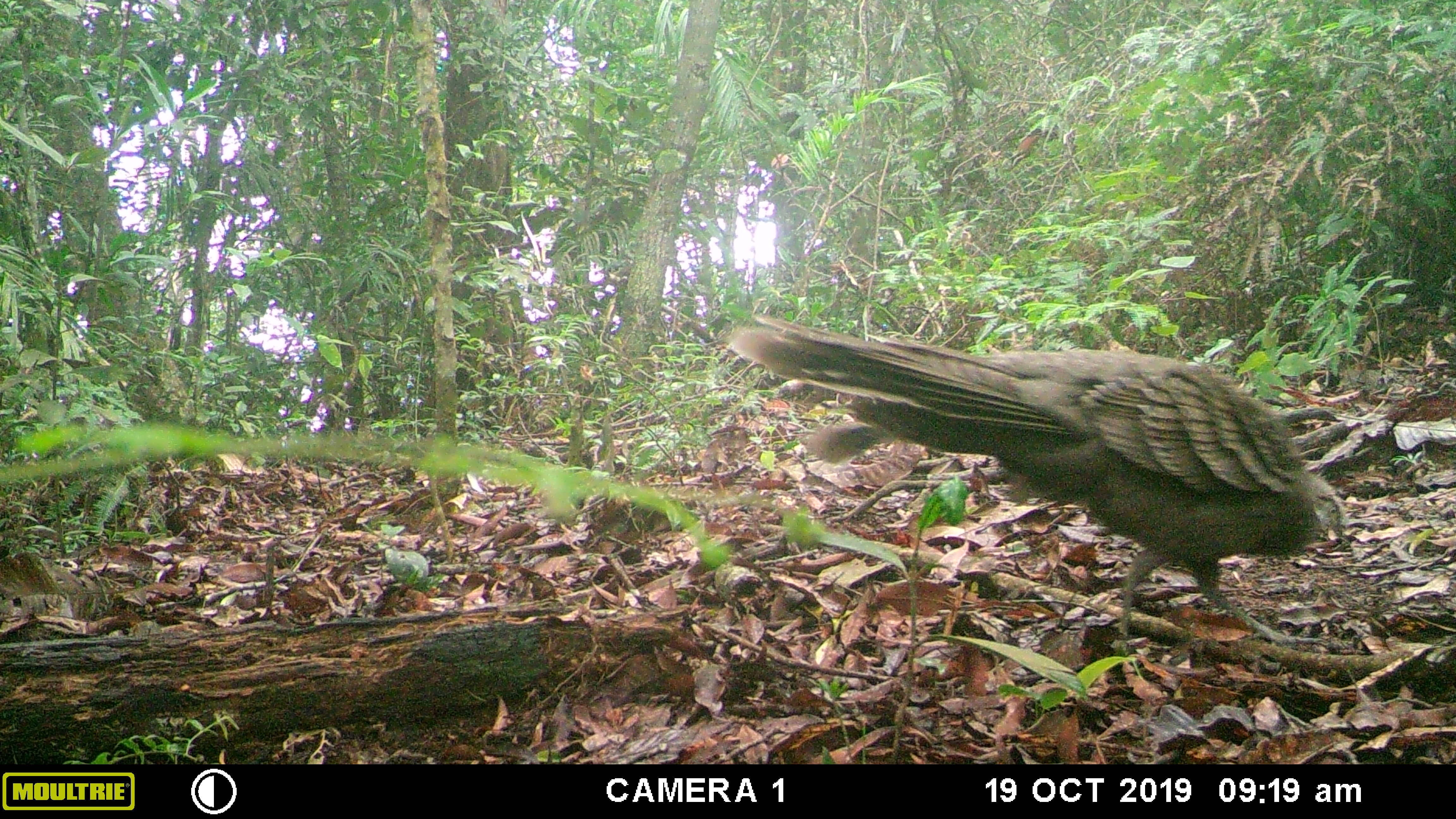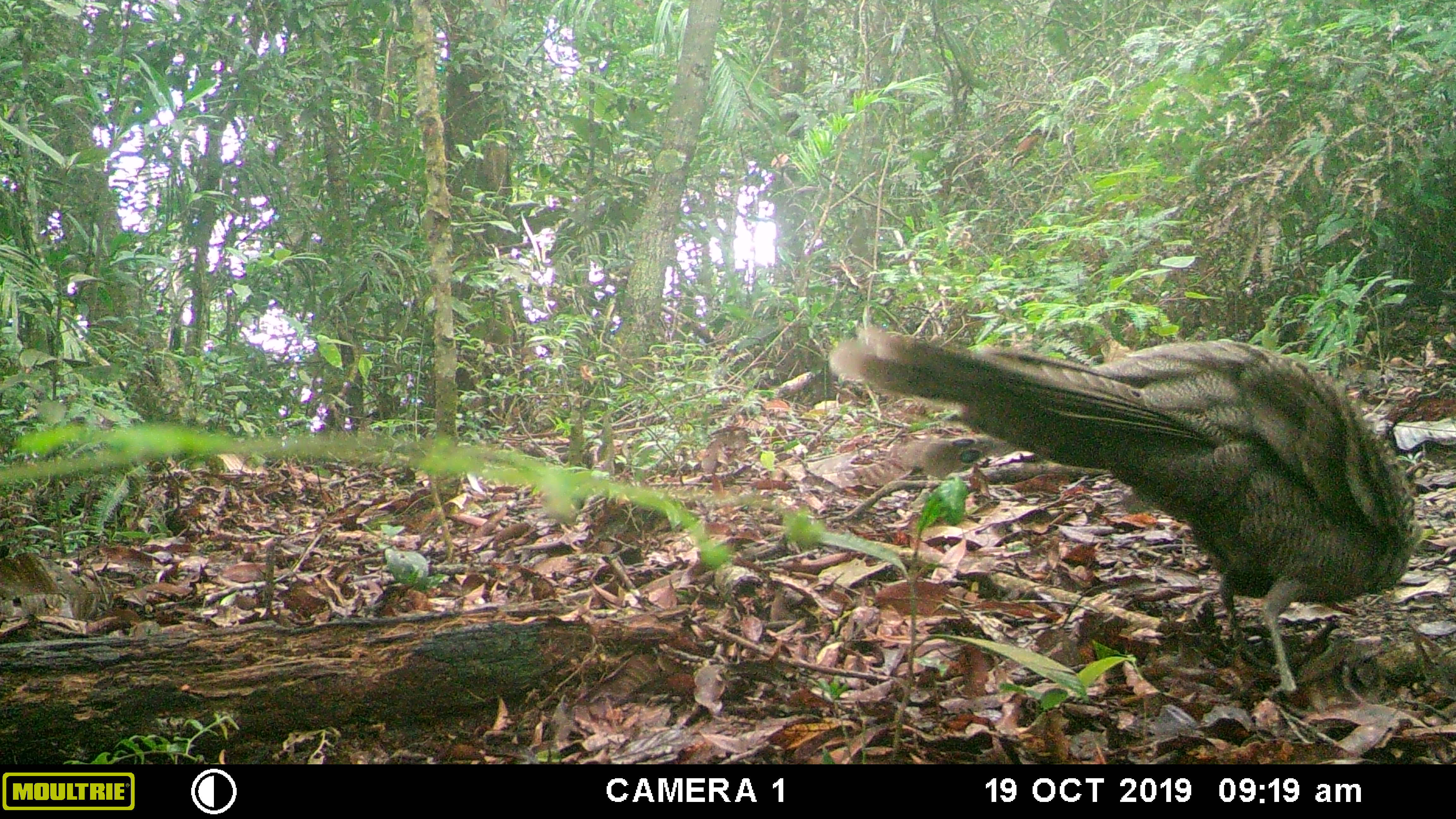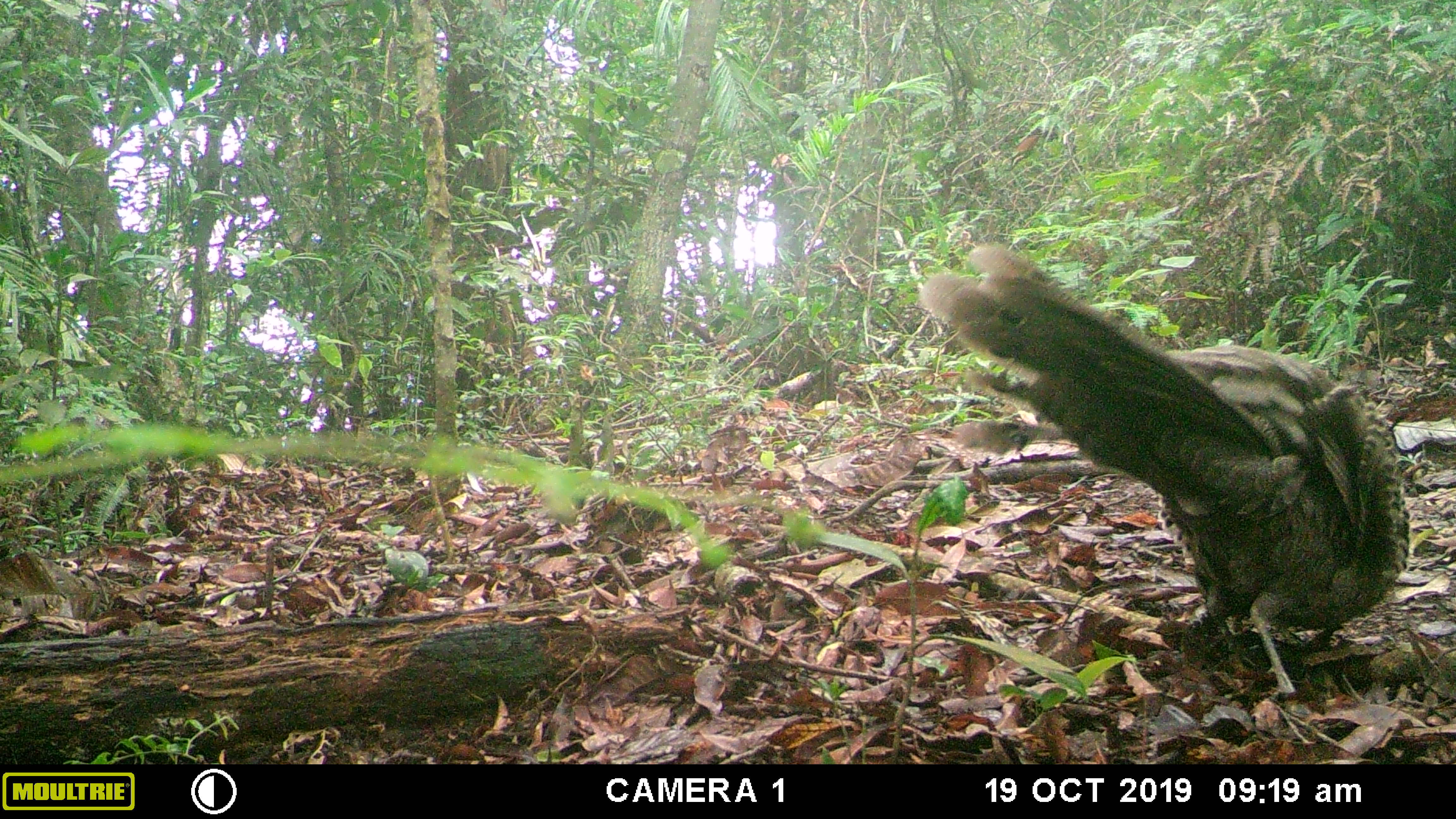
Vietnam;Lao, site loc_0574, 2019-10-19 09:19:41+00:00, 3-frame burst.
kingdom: Animalia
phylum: Chordata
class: Aves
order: Galliformes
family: Phasianidae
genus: Polyplectron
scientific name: Polyplectron bicalcaratum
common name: gray peacock-pheasant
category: grey peacock pheasant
Grey peacock pheasant (gray peacock-pheasant) (Polyplectron bicalcaratum). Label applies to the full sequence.